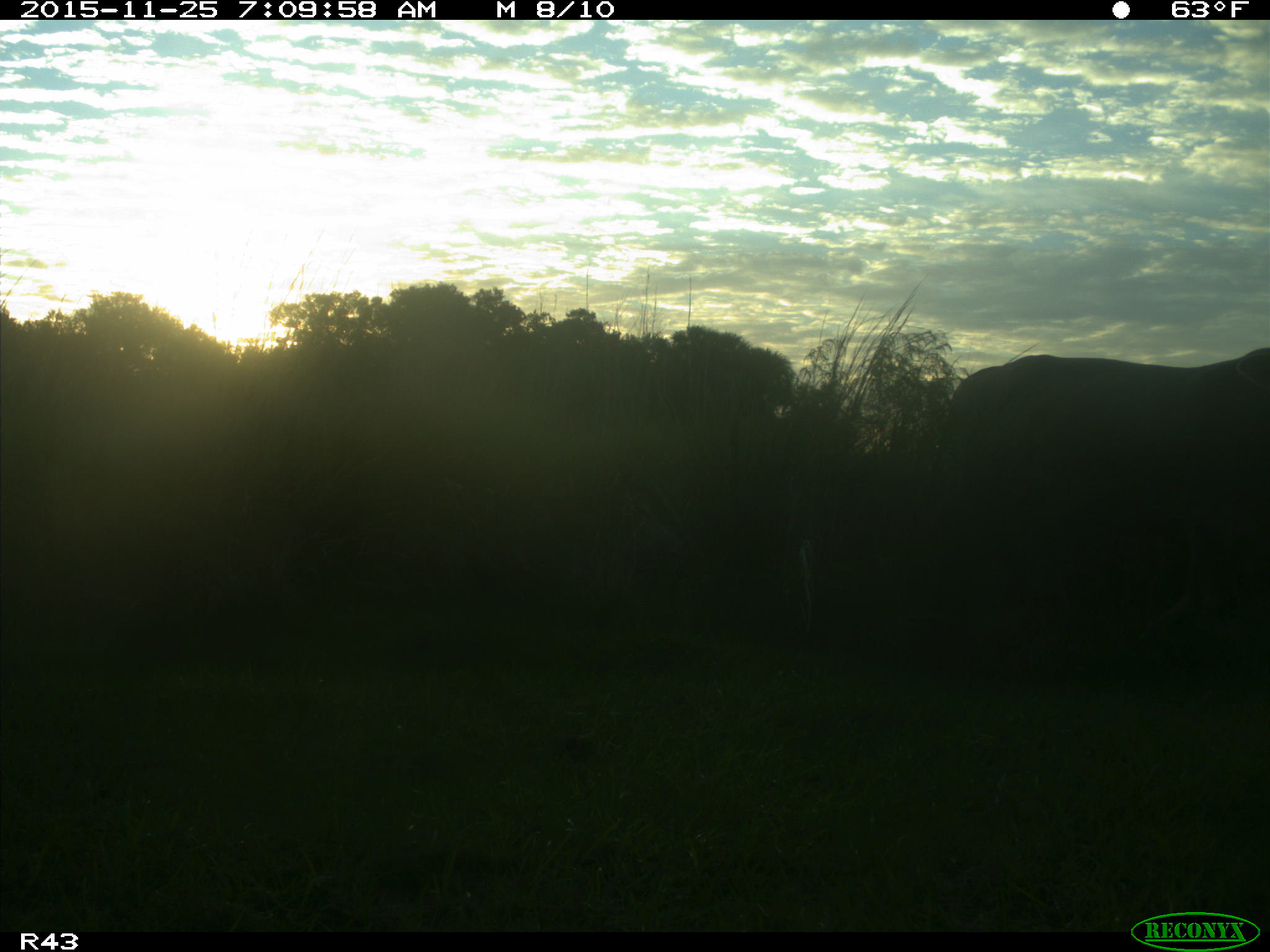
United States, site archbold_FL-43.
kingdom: Animalia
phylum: Chordata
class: Mammalia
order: Artiodactyla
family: Bovidae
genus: Bos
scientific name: Bos taurus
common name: domestic cow